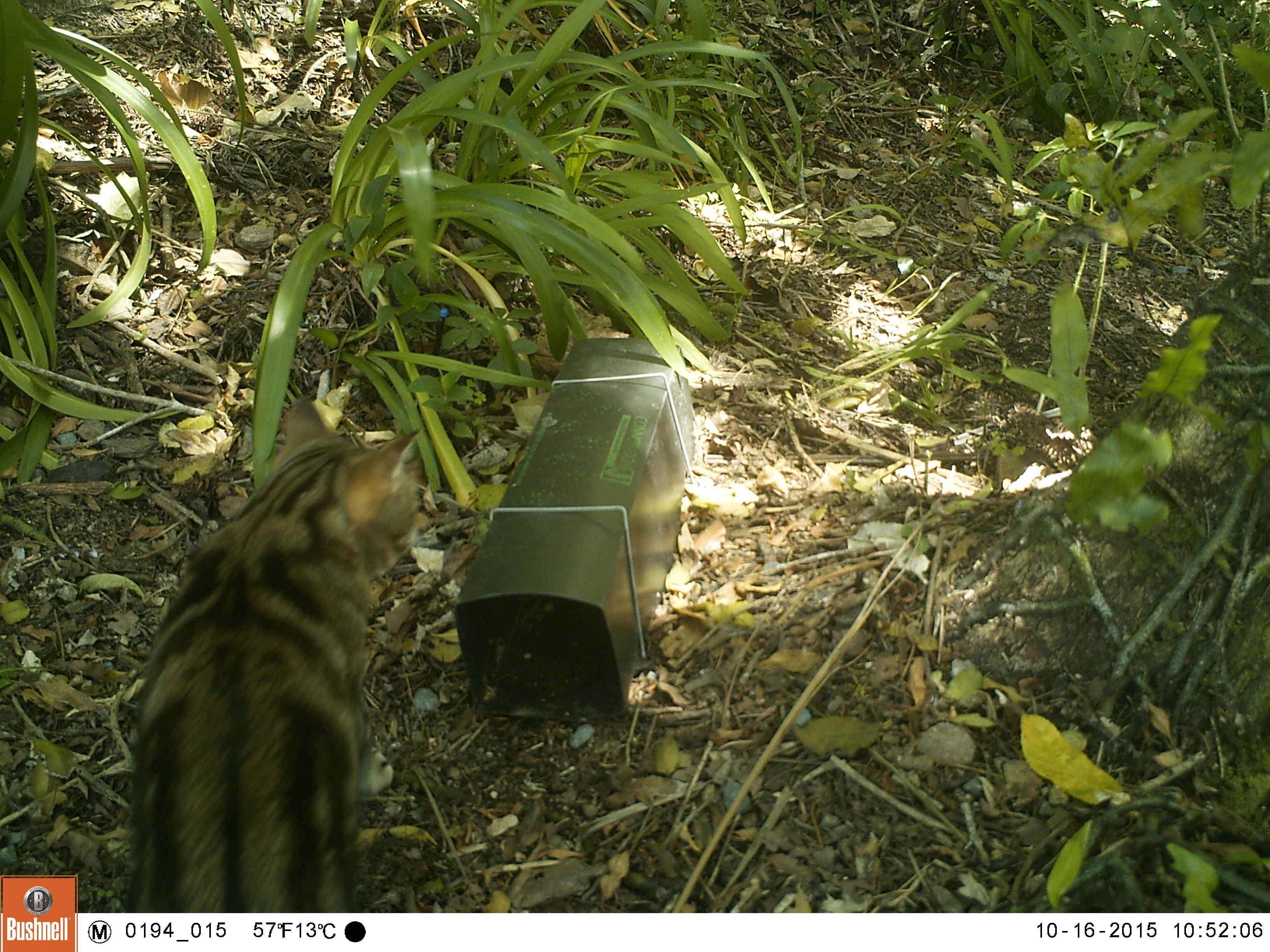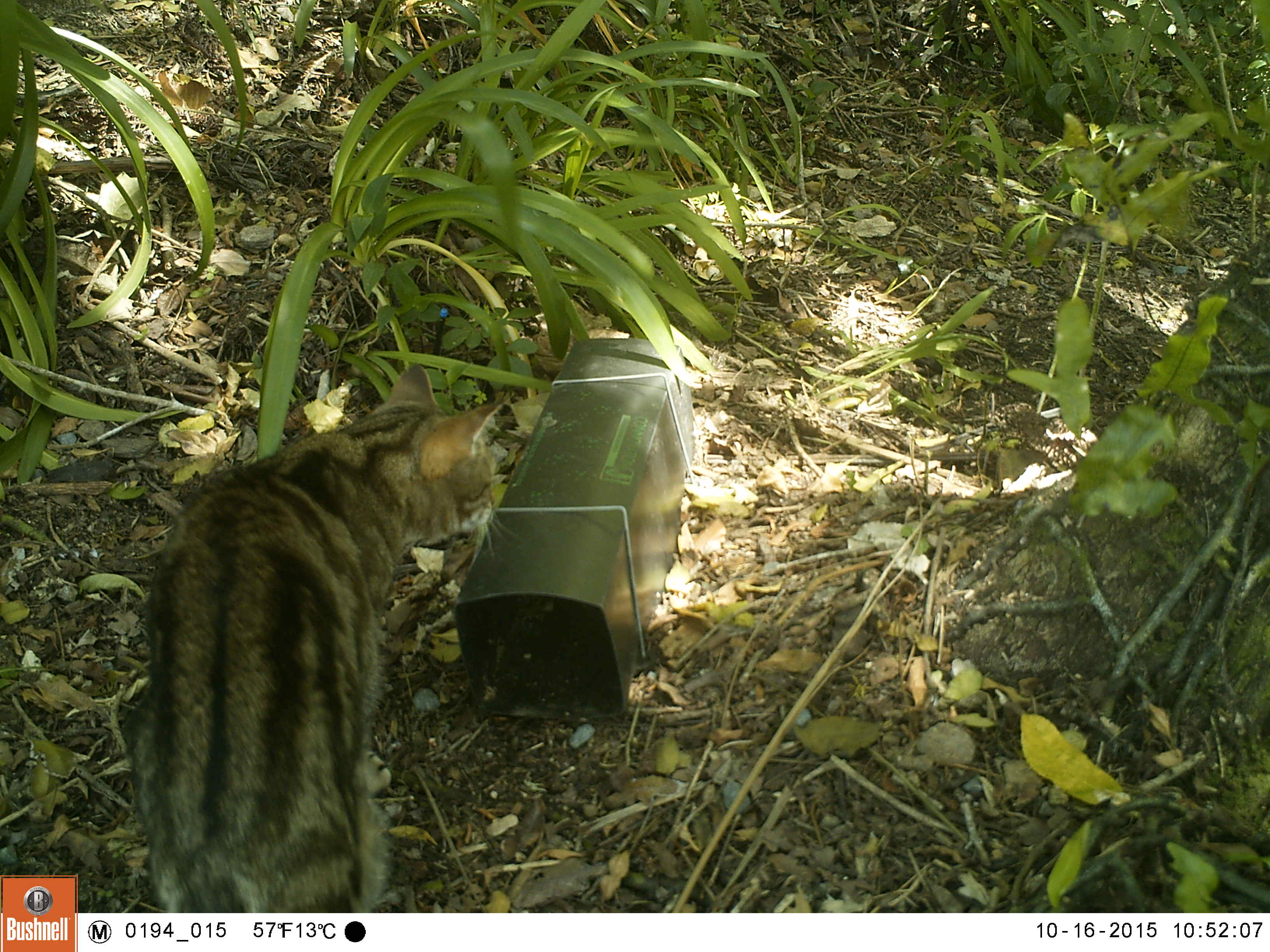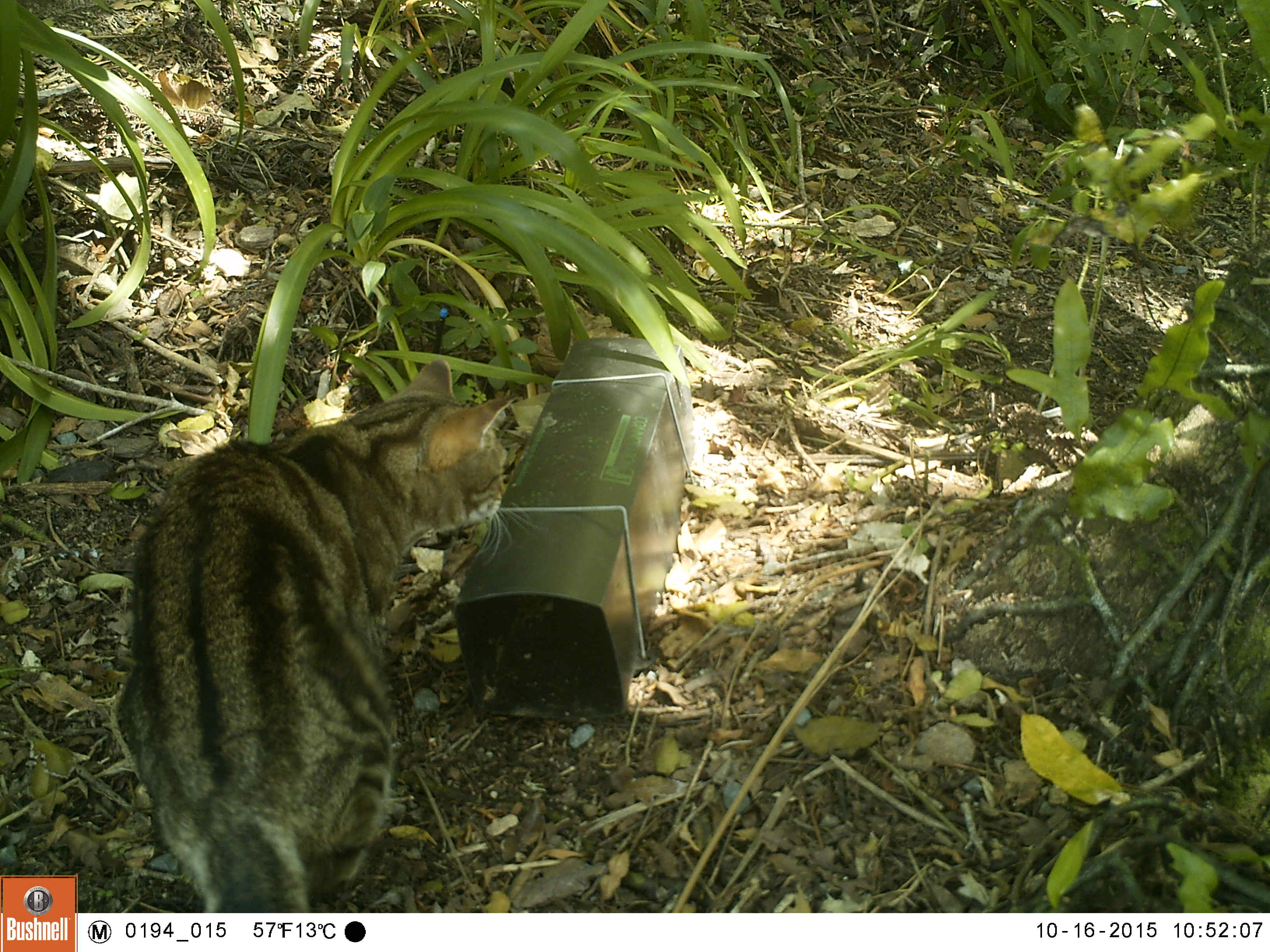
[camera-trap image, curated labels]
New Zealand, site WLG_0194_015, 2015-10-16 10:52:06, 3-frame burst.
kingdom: Animalia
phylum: Chordata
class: Mammalia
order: Carnivora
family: Felidae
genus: Felis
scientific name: Felis catus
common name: domestic cat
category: cat